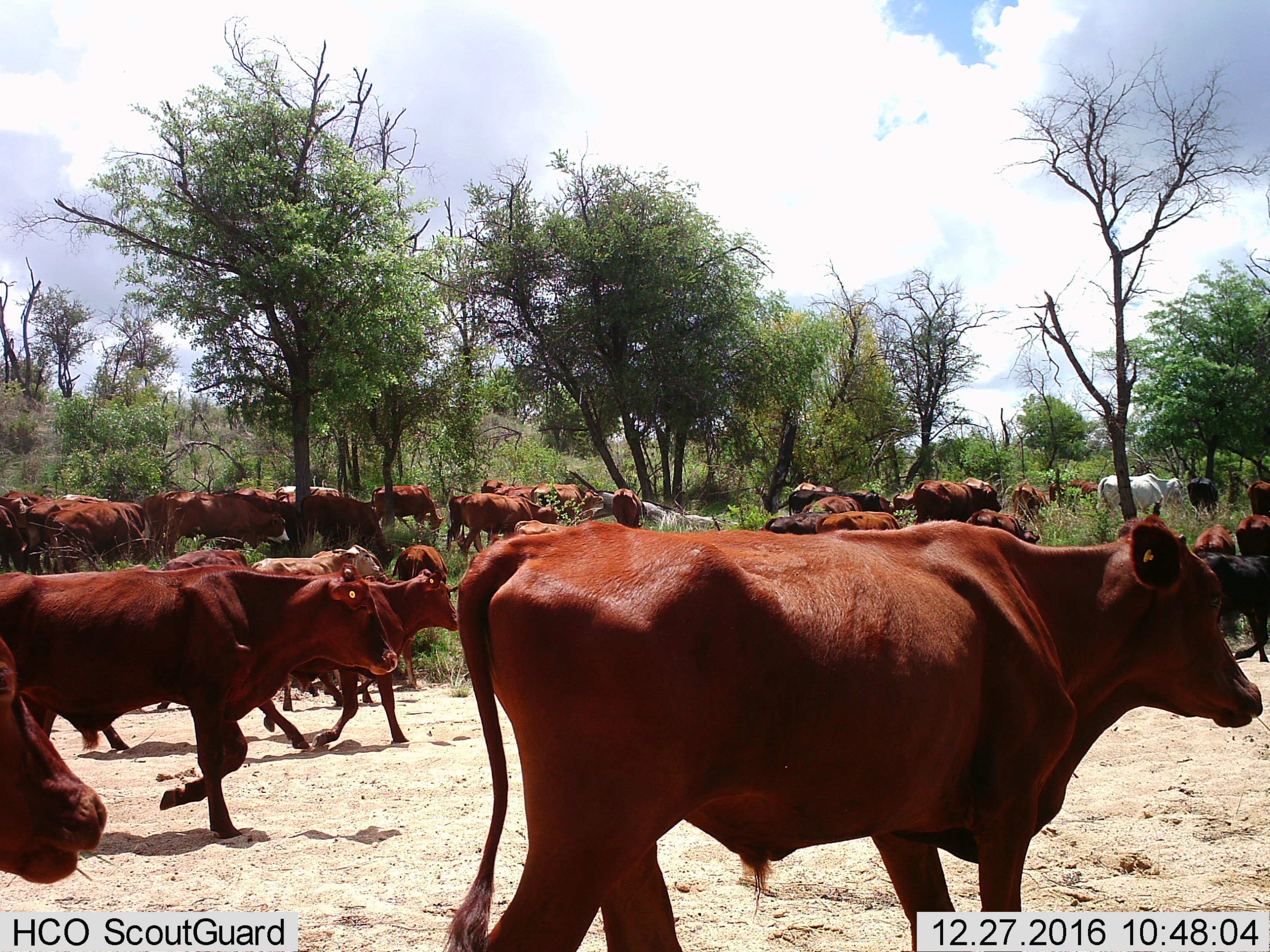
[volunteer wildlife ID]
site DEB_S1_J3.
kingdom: Animalia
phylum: Chordata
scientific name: Vertebrata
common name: domestic animal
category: domesticanimal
Domesticanimal (domestic animal) (Vertebrata), count 11-50. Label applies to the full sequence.